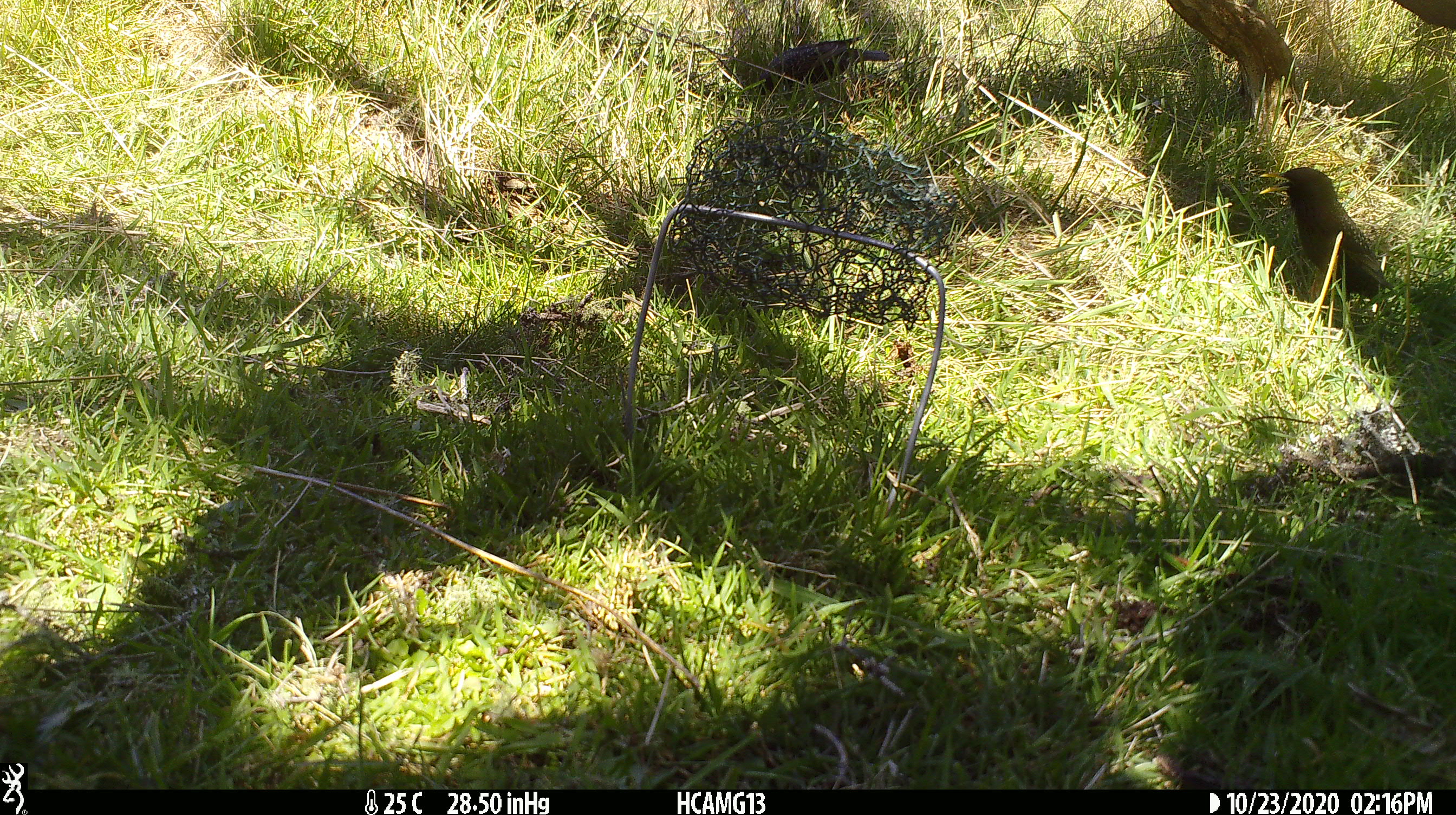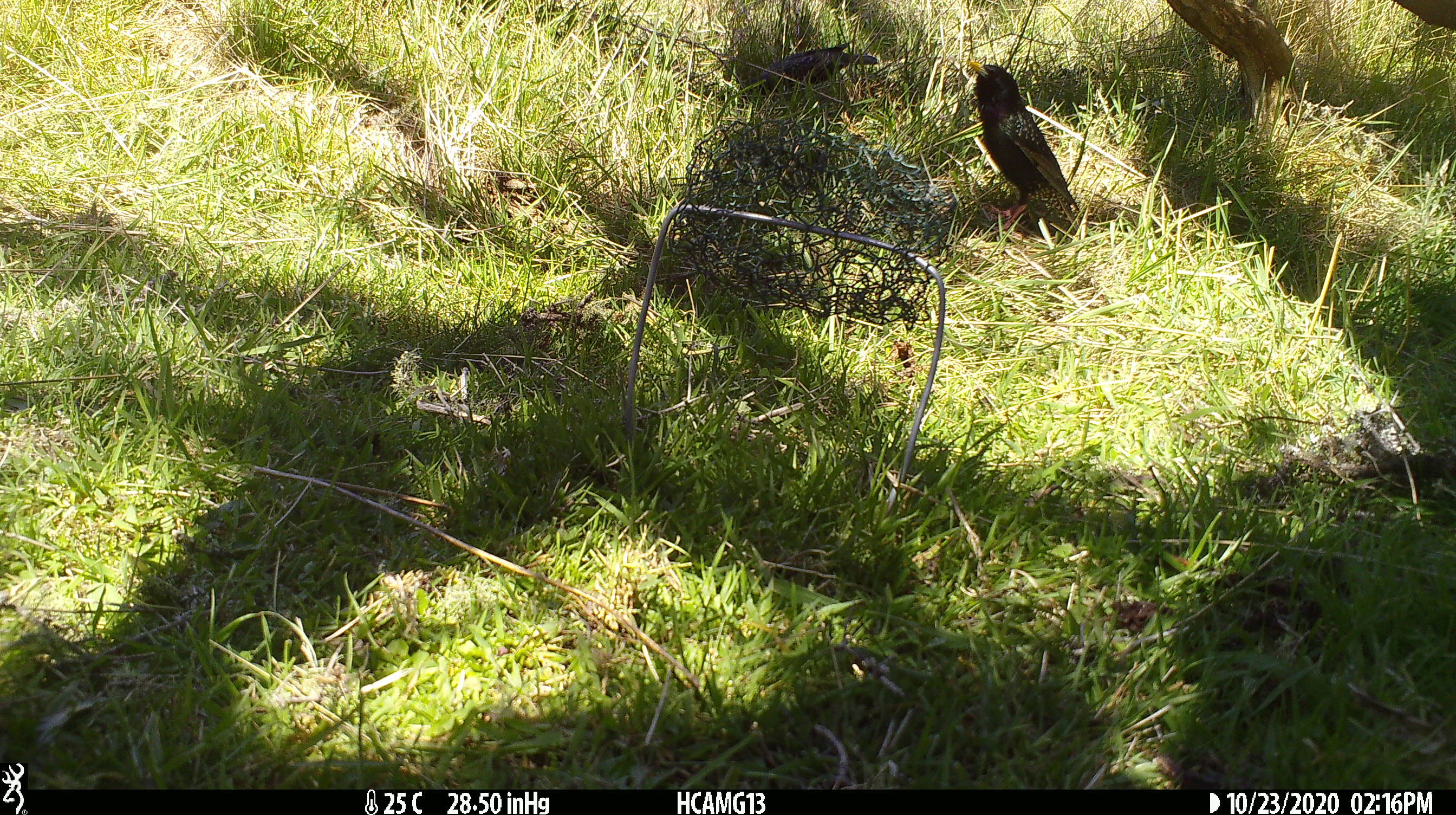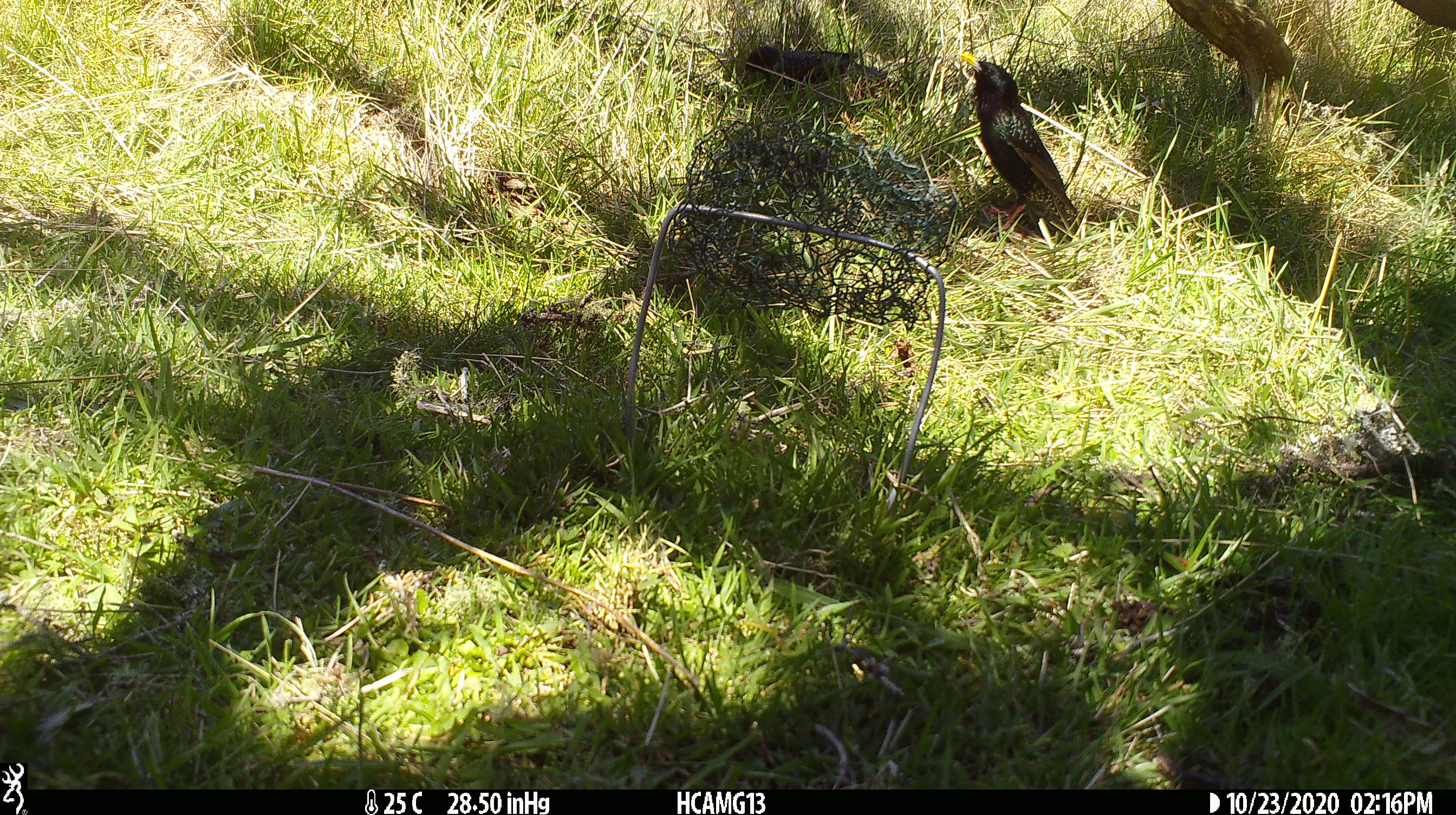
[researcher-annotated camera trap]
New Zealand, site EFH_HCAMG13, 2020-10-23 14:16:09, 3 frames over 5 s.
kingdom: Animalia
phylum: Chordata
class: Aves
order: Passeriformes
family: Sturnidae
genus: Sturnus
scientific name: Sturnus vulgaris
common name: european starling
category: starling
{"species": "starling (european starling) (Sturnus vulgaris)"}